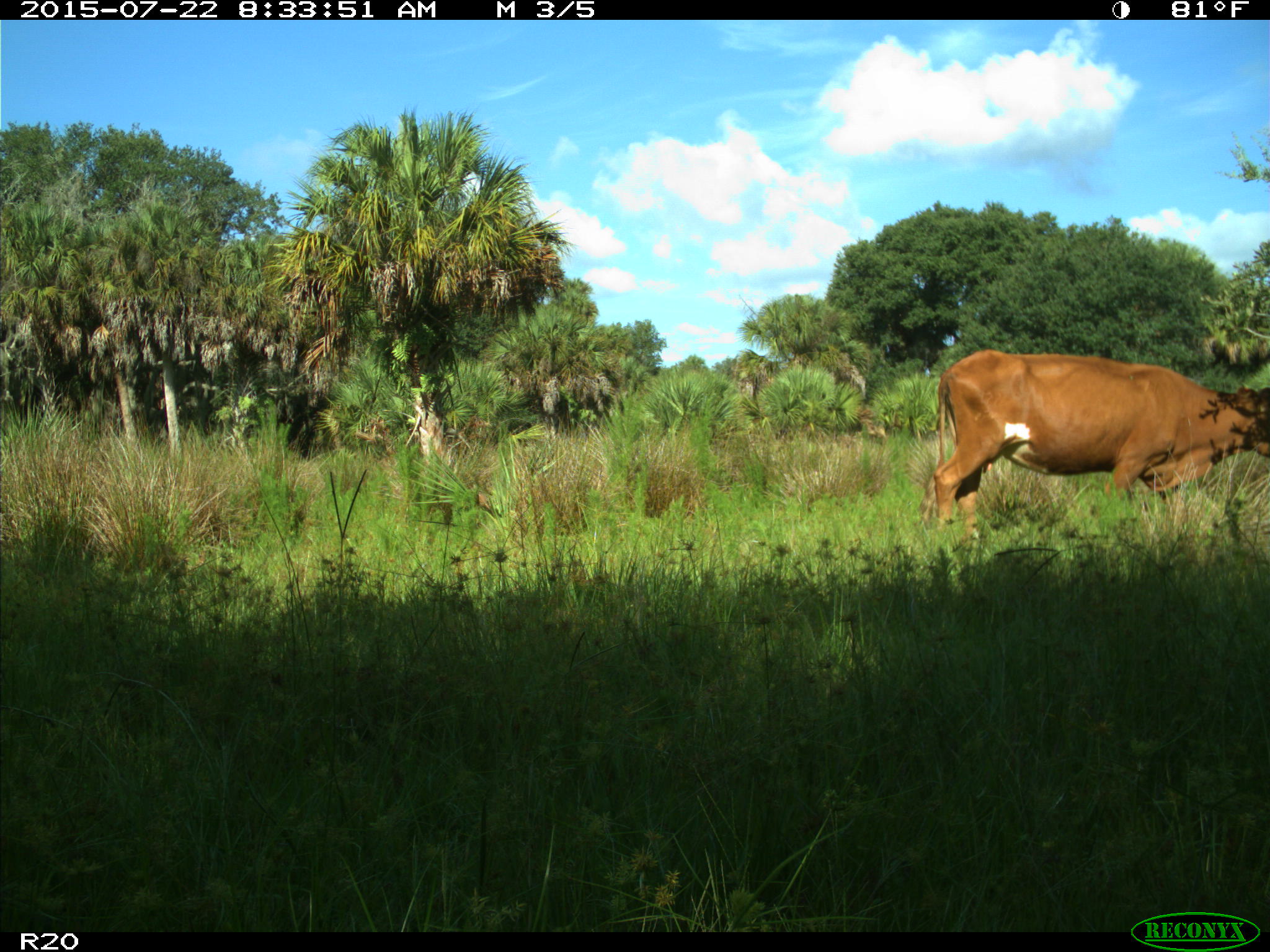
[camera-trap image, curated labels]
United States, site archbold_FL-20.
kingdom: Animalia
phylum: Chordata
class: Mammalia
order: Artiodactyla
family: Bovidae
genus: Bos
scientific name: Bos taurus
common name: domestic cow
Bos taurus (domestic cow).